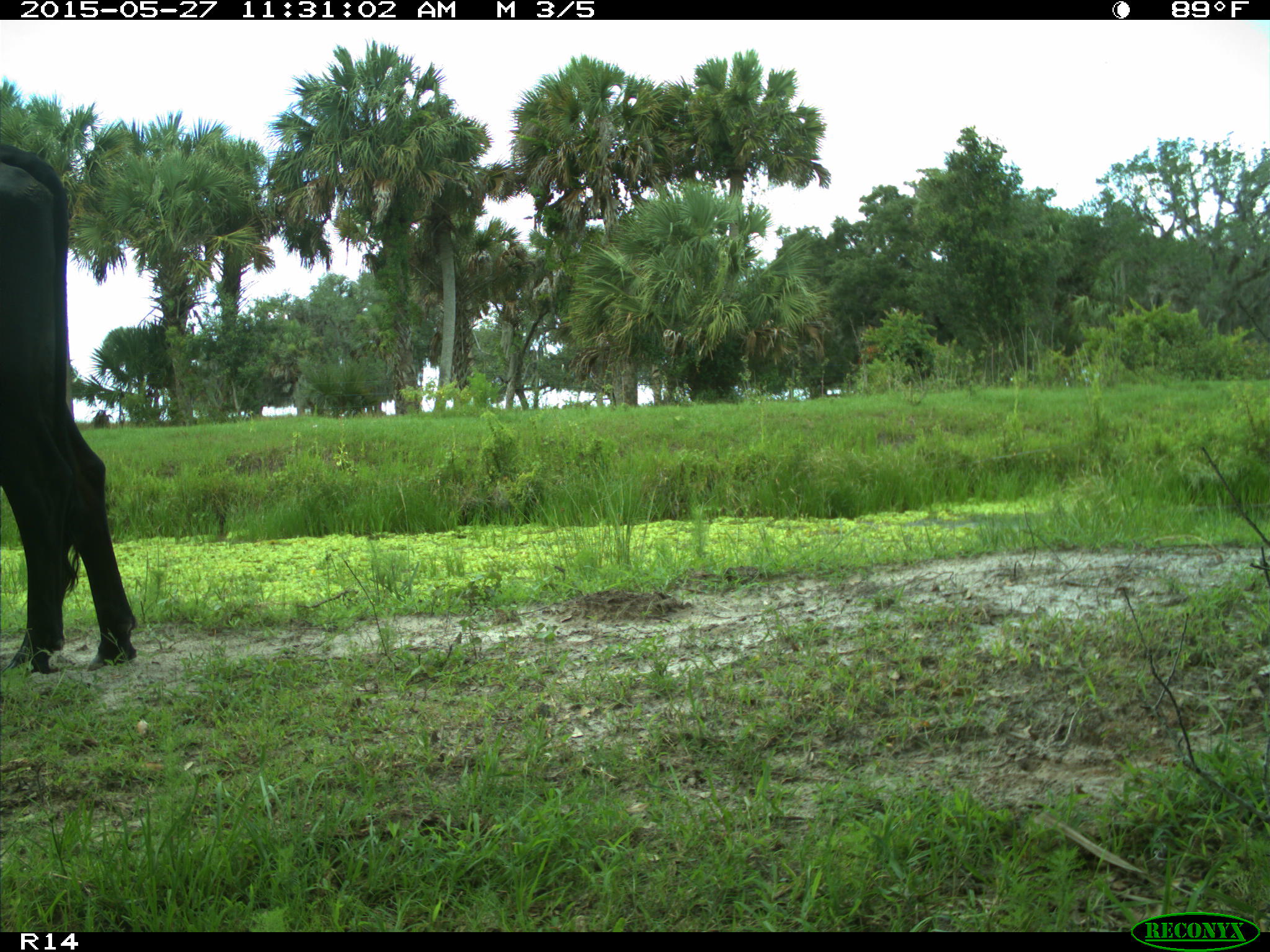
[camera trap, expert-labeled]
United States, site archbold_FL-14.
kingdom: Animalia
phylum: Chordata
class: Mammalia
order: Artiodactyla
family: Bovidae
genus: Bos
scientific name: Bos taurus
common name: domestic cow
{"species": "Bos taurus (domestic cow)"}